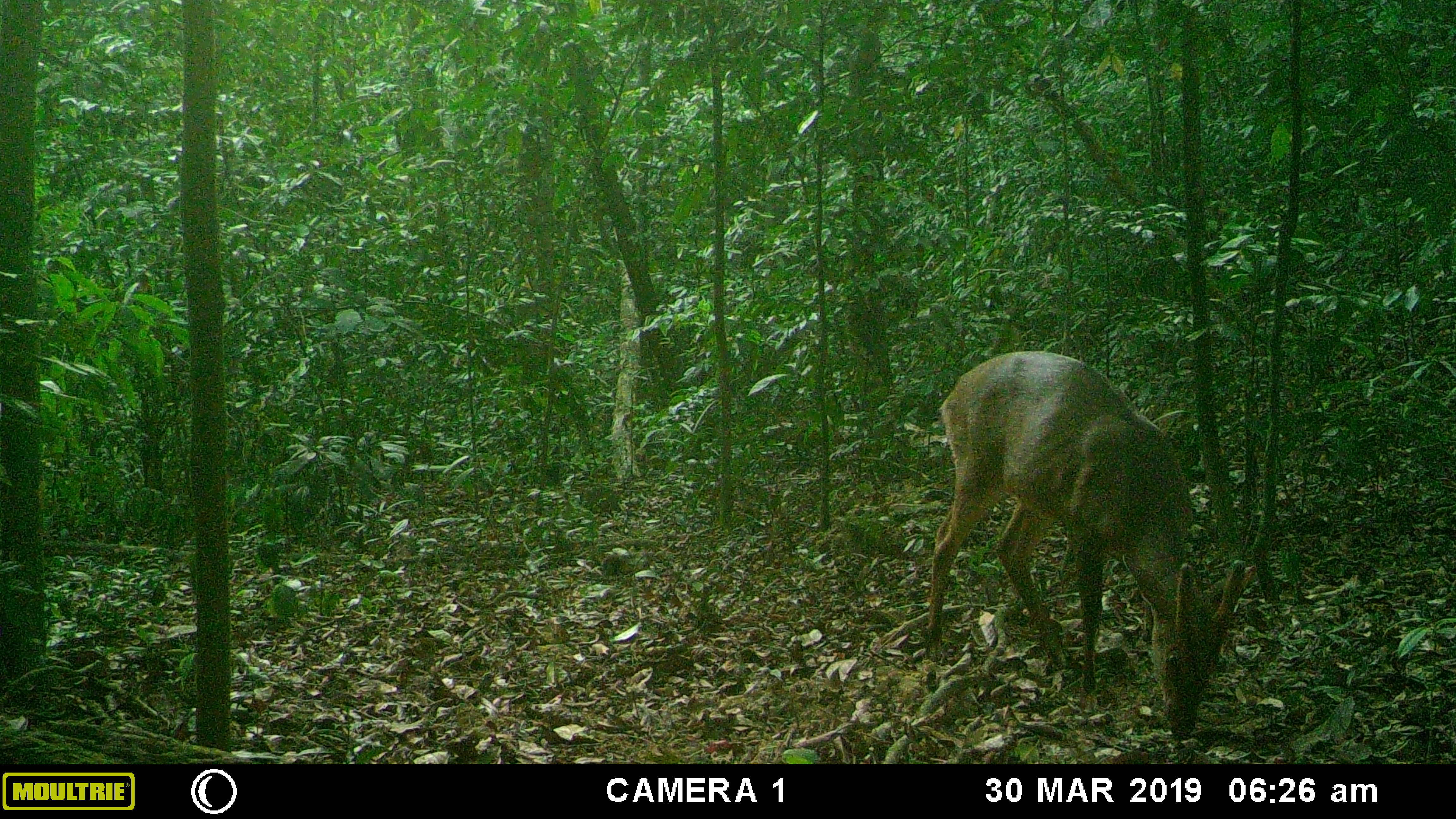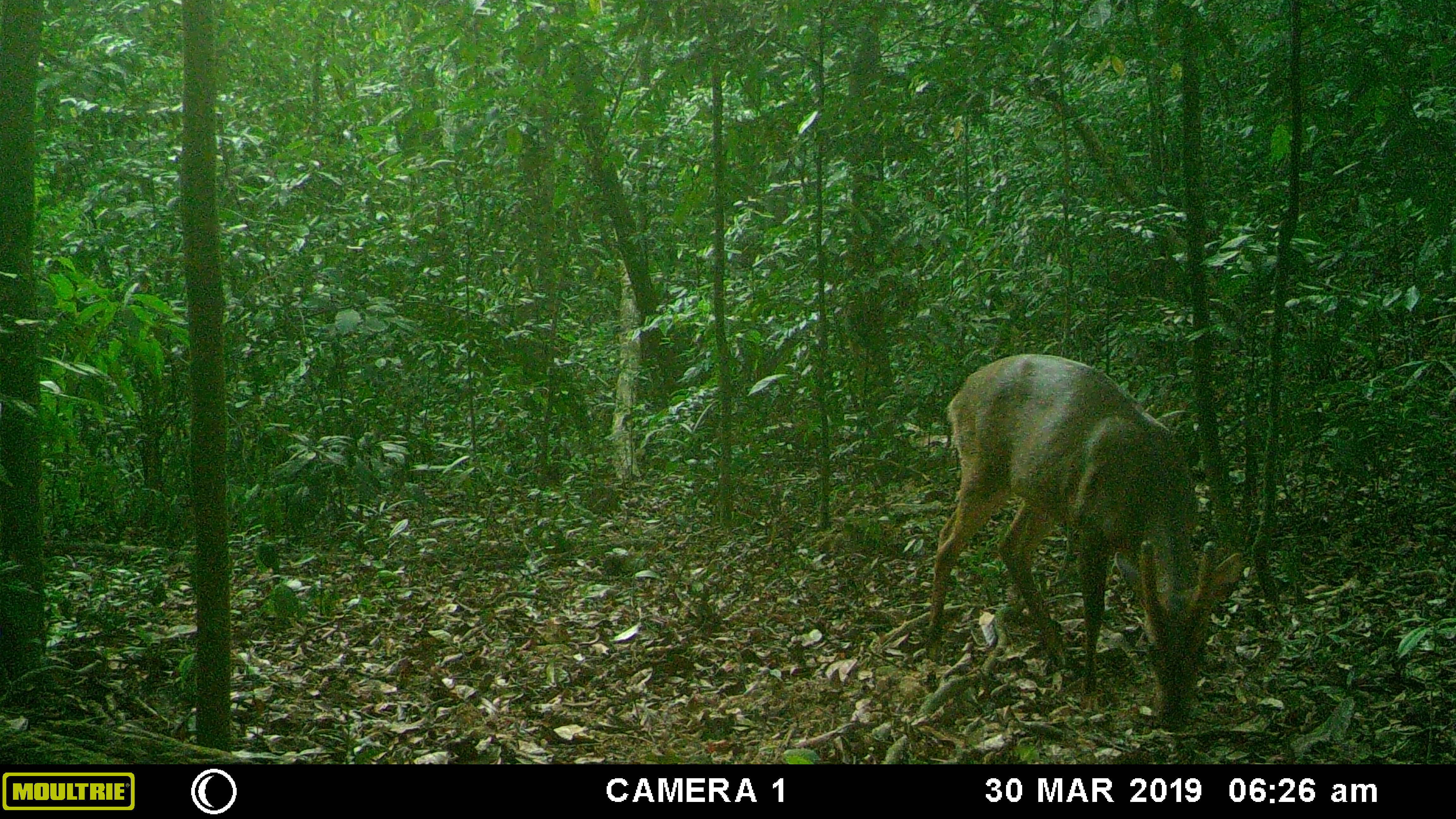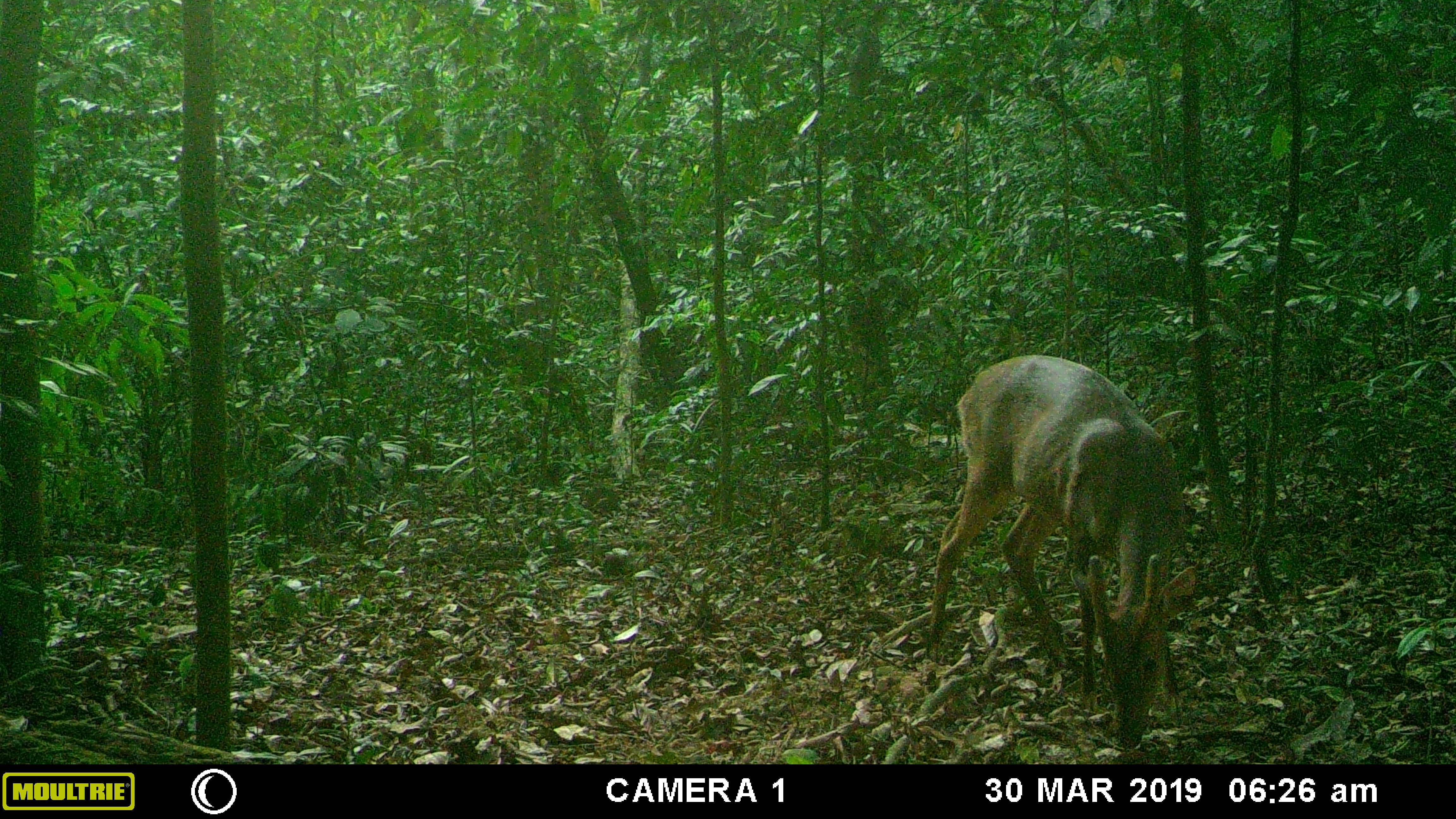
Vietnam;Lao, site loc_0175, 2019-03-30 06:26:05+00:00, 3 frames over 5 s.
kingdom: Animalia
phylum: Chordata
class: Mammalia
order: Artiodactyla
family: Cervidae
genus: Muntiacus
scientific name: Muntiacus vuquangensis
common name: large-antlered muntjac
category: large antlered muntjac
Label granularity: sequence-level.